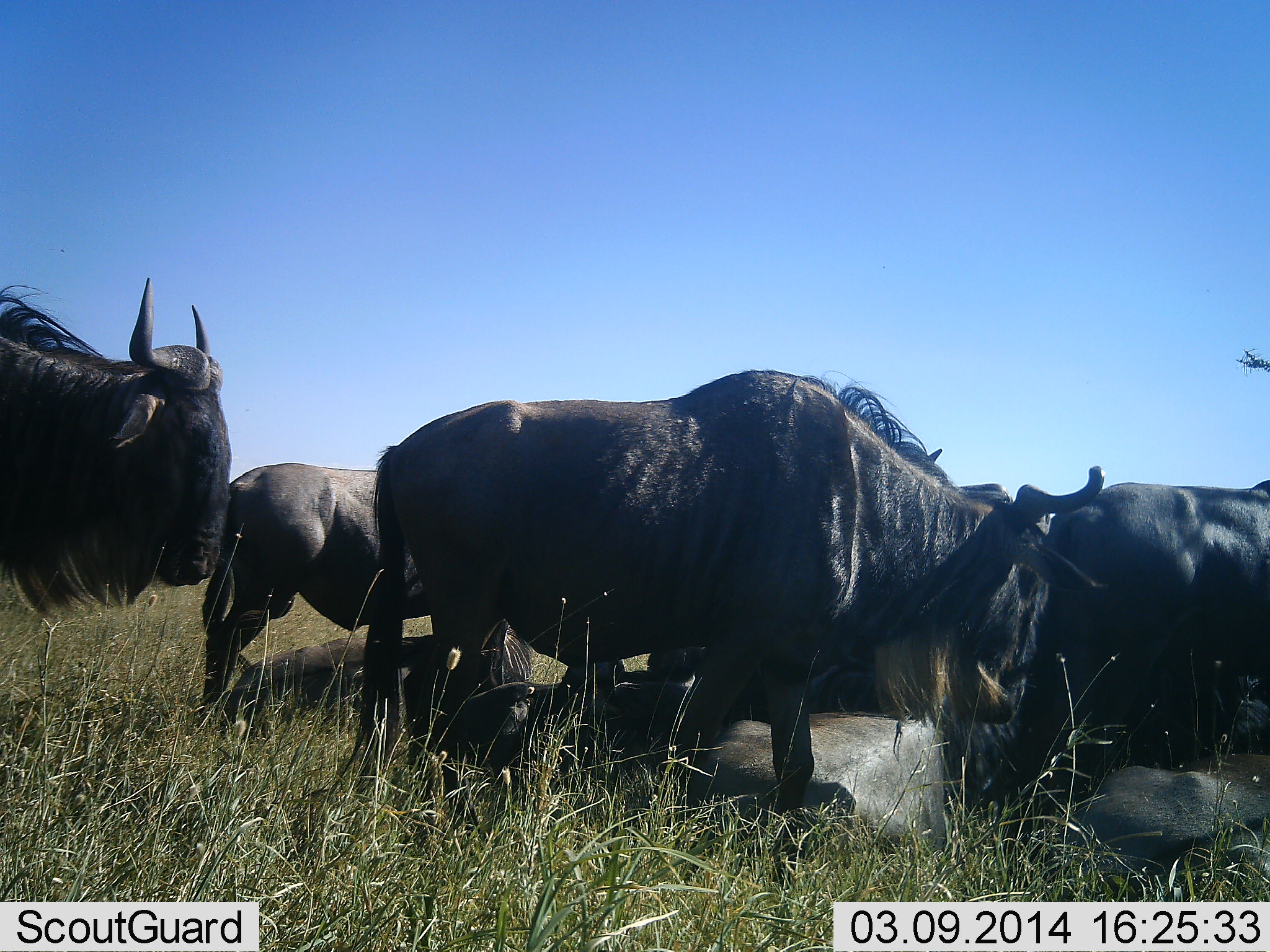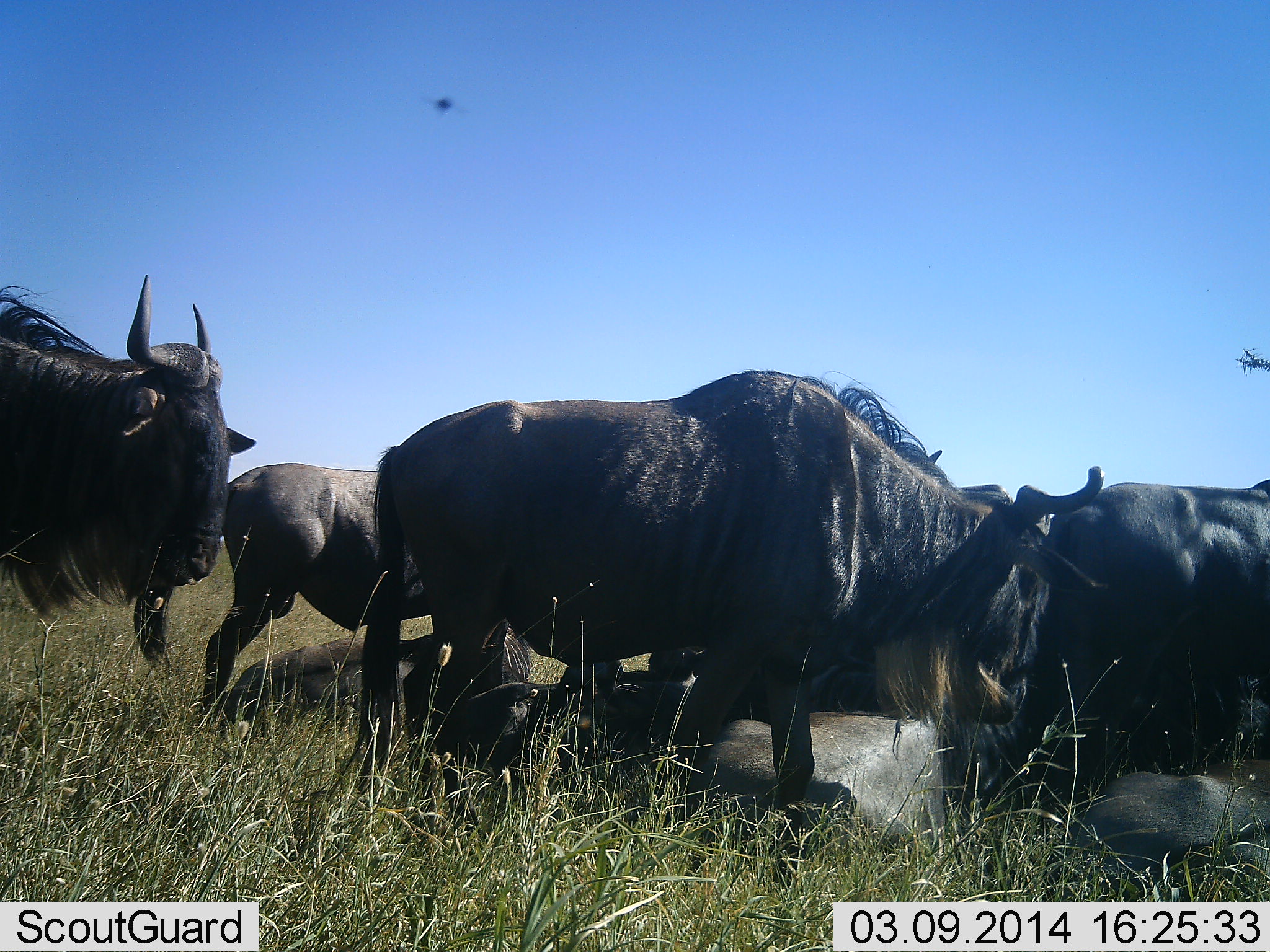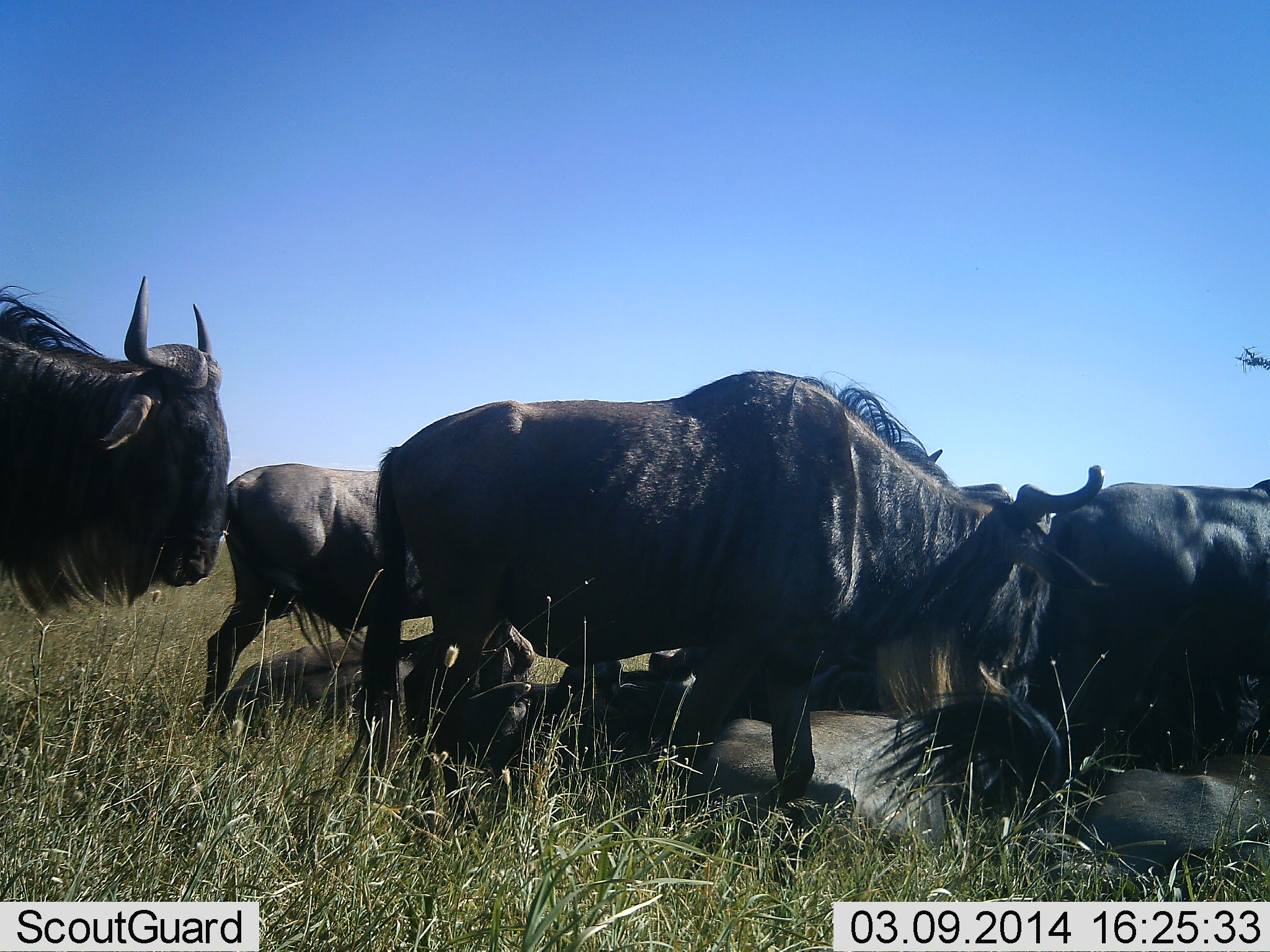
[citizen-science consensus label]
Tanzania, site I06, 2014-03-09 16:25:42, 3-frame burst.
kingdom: Animalia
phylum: Chordata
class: Mammalia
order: Artiodactyla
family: Bovidae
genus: Connochaetes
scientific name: Connochaetes taurinus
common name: blue wildebeest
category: wildebeest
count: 7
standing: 67%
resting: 75%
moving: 25%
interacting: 0%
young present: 8%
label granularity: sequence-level